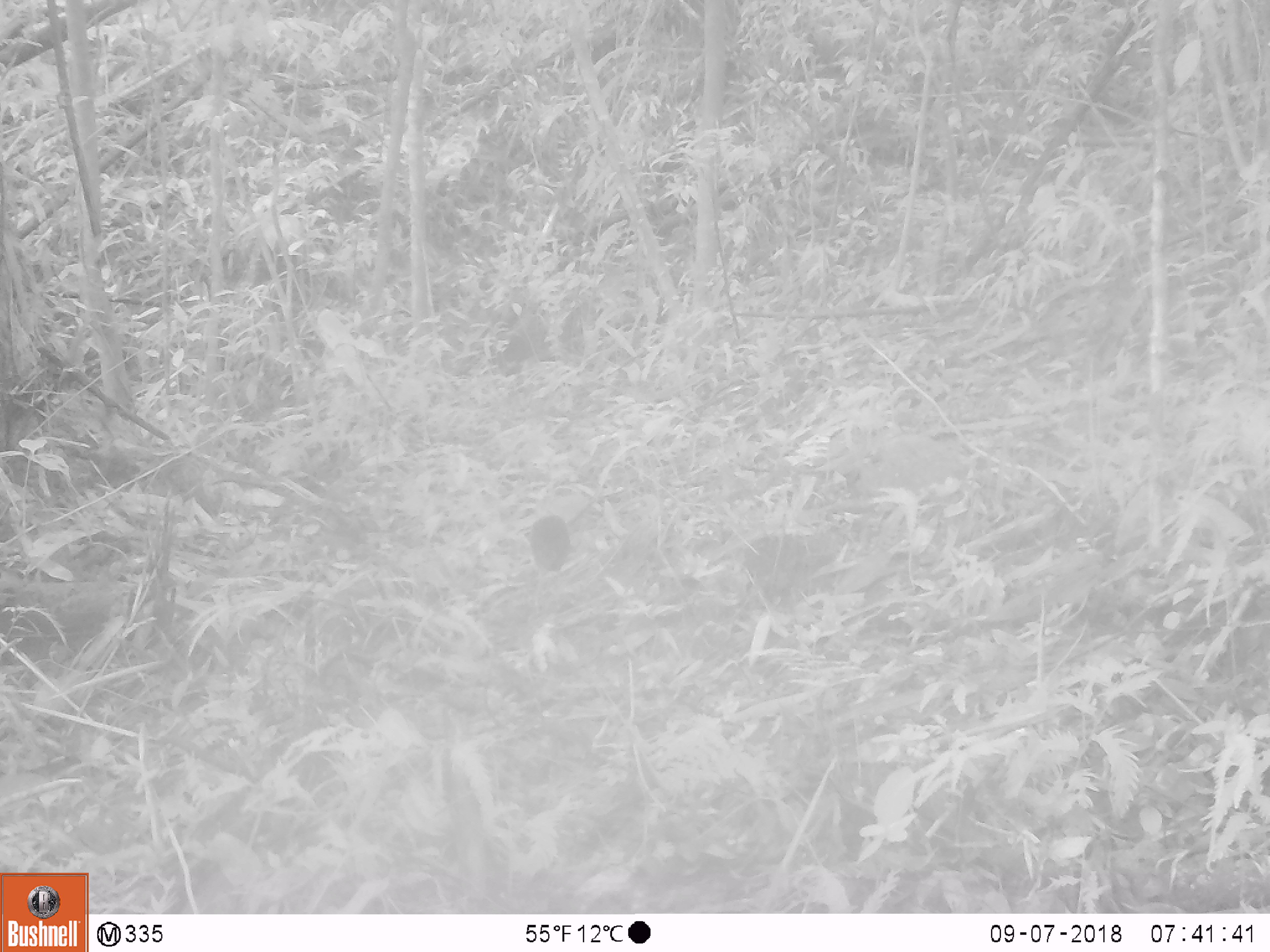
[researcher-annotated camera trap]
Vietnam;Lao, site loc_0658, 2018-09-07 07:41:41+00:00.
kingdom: Animalia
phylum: Chordata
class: Aves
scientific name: Aves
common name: bird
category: unidentified bird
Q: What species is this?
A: Unidentified bird (bird) (Aves).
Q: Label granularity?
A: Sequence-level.